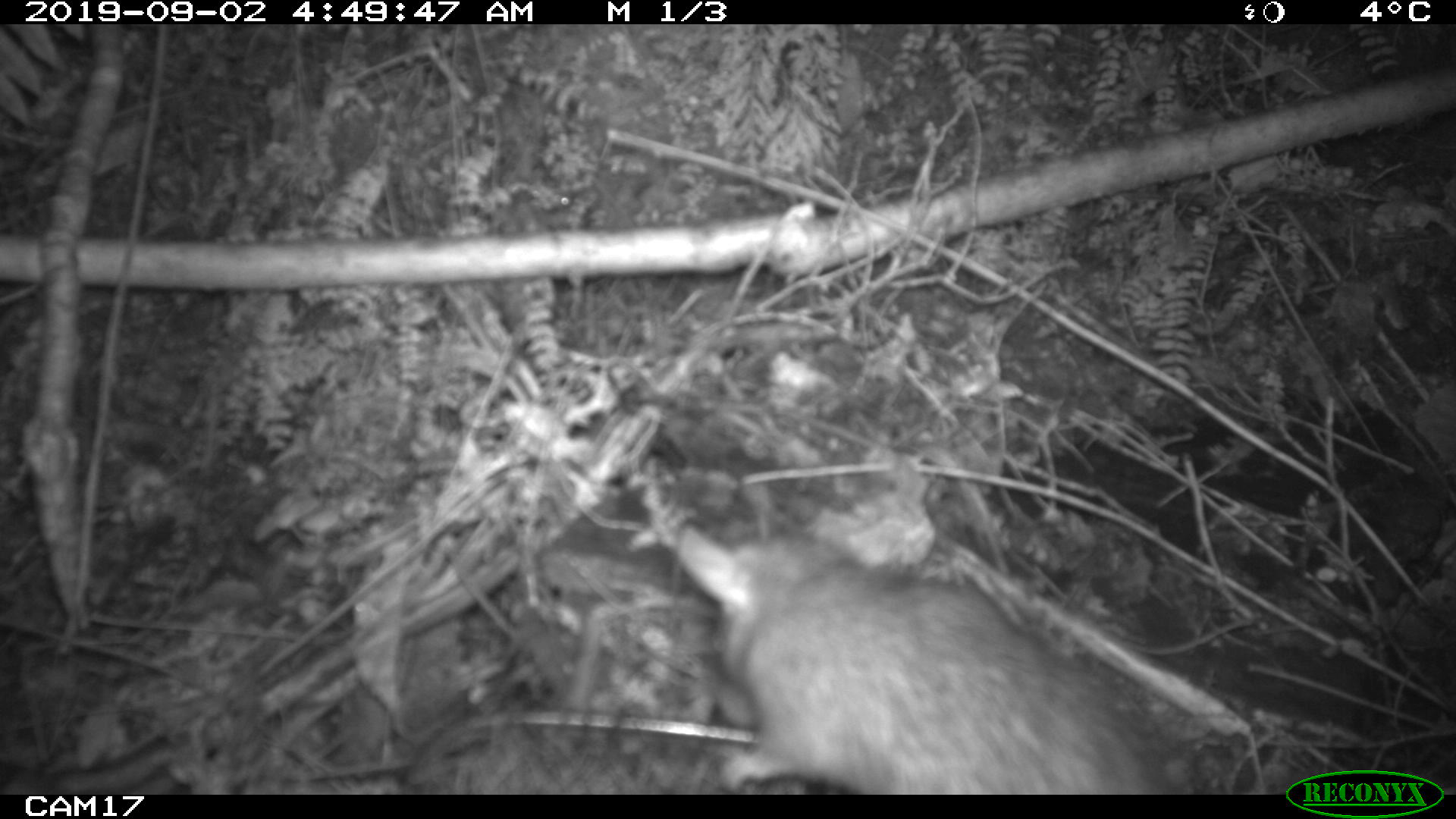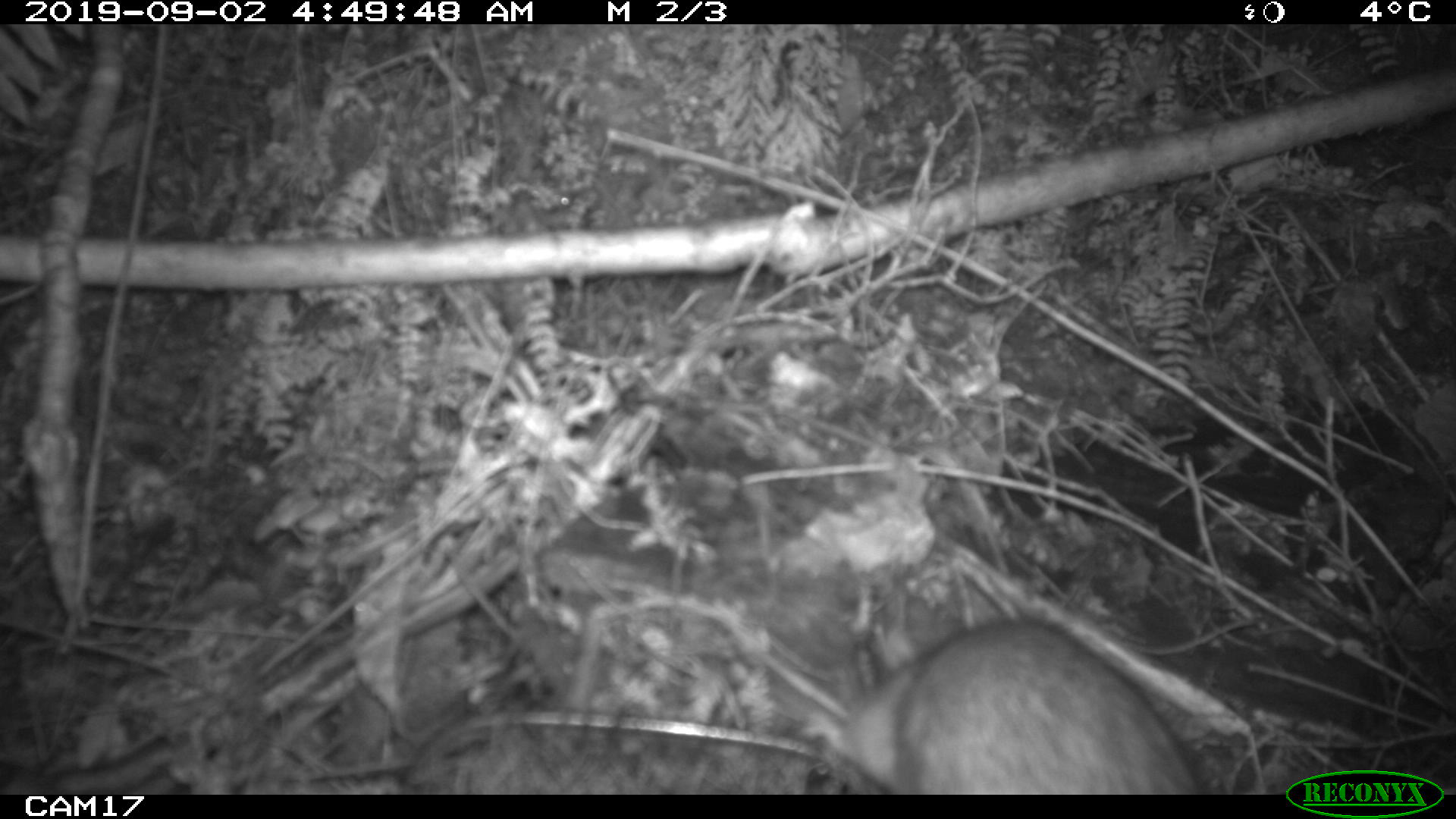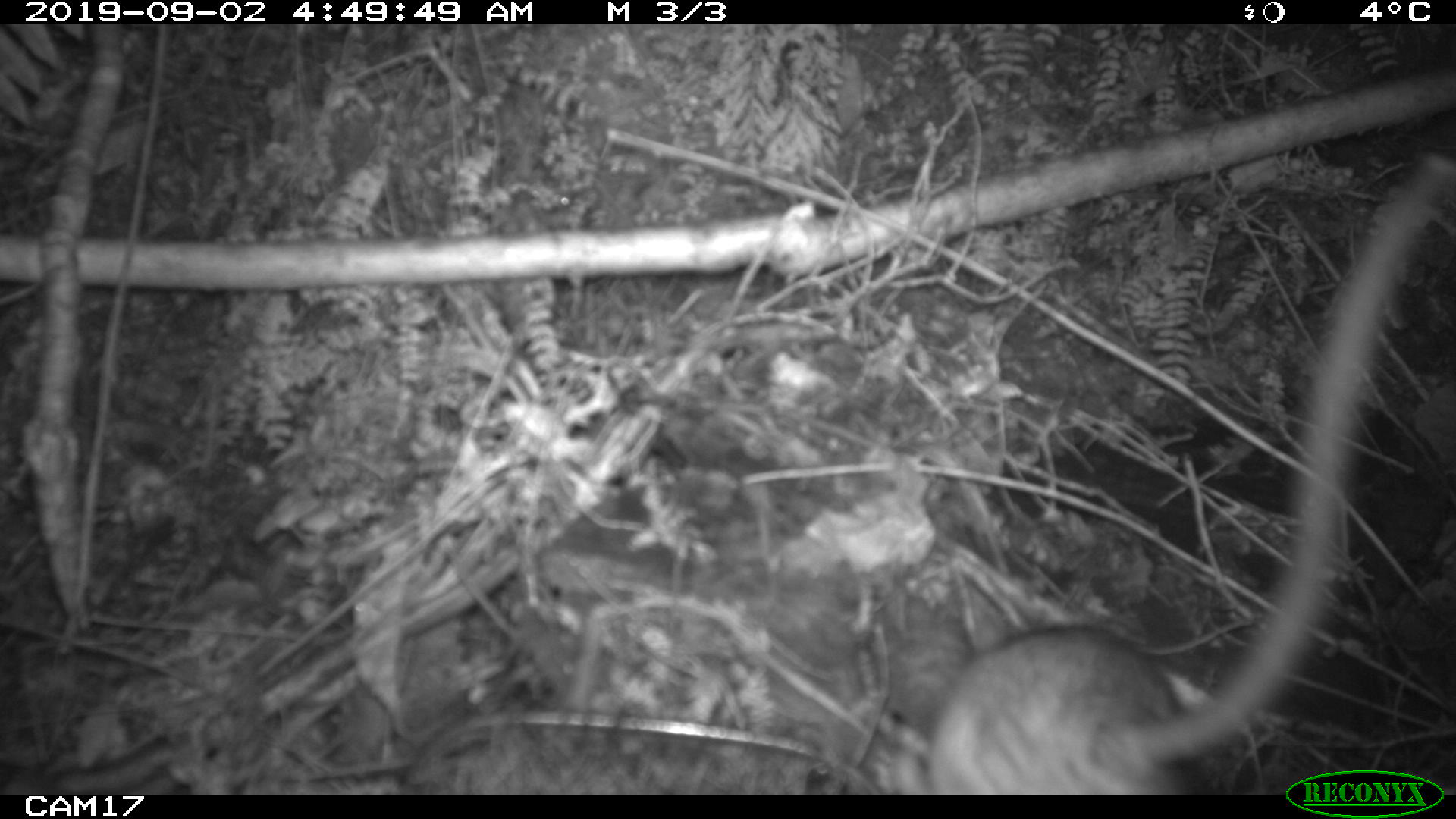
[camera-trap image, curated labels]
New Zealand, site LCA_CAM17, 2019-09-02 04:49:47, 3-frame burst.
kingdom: Animalia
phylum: Chordata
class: Mammalia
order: Rodentia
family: Muridae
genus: Rattus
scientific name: Rattus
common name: rat